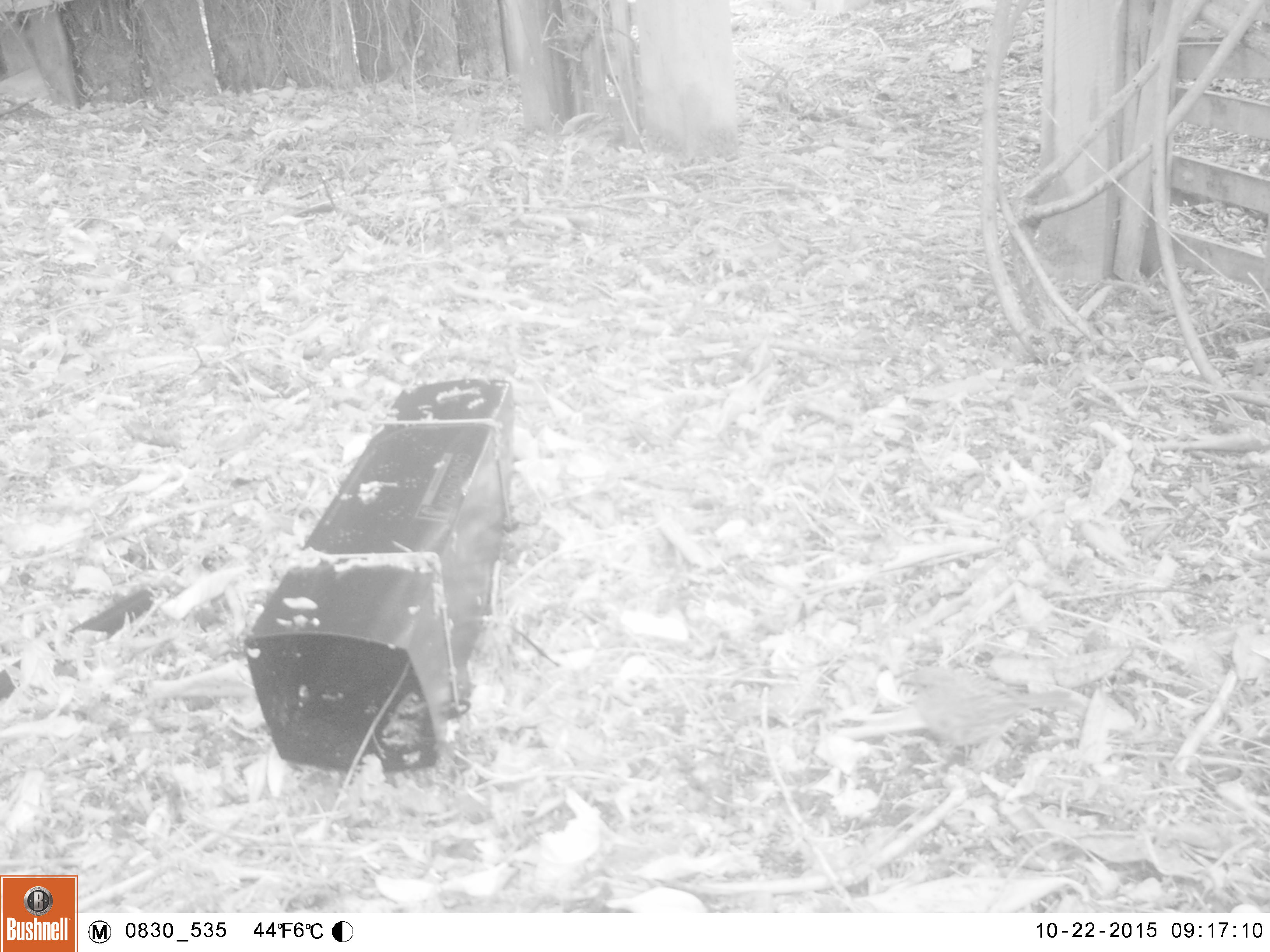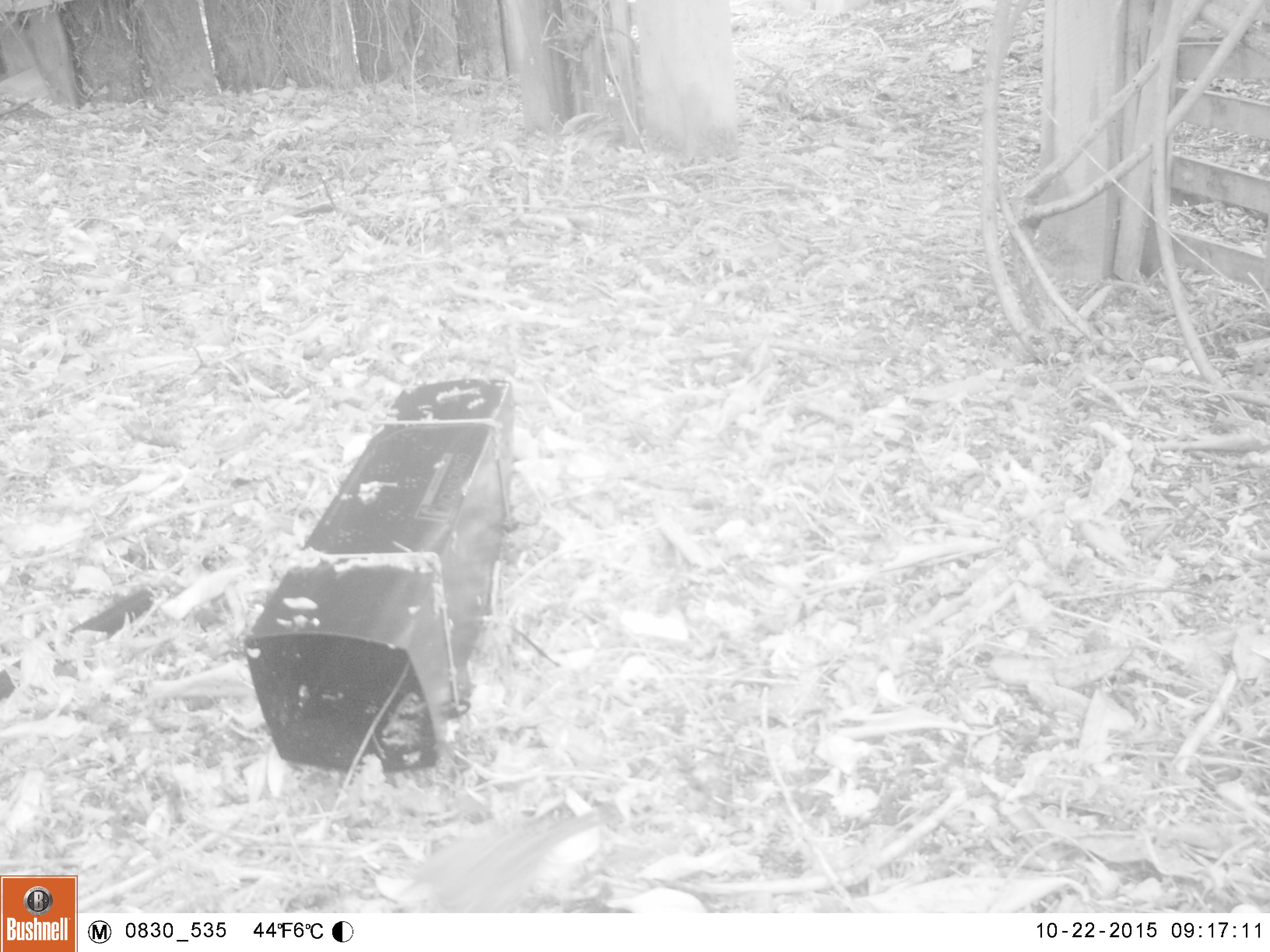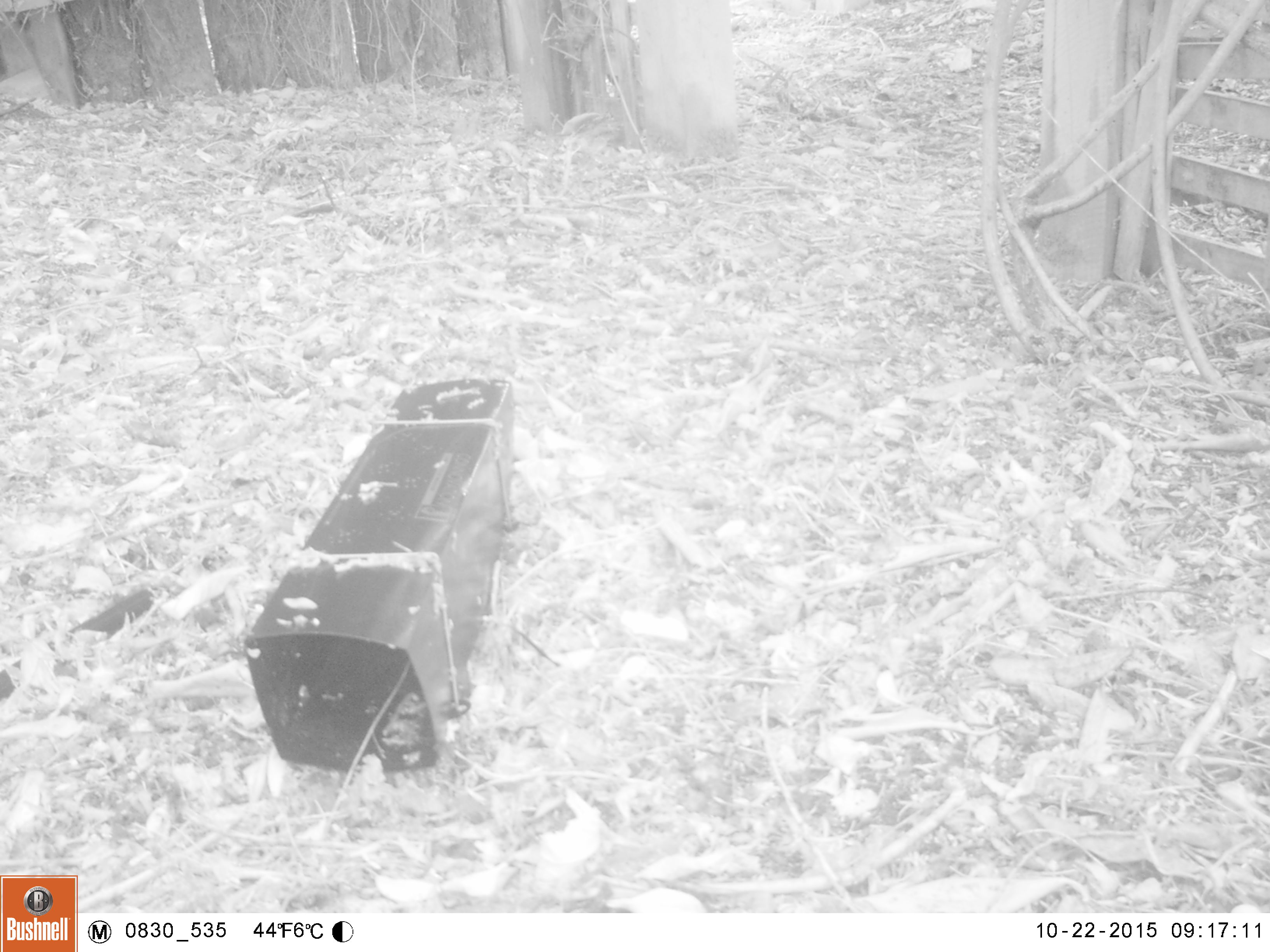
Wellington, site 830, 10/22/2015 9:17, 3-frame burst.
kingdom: Animalia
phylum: Chordata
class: Aves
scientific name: Aves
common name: bird